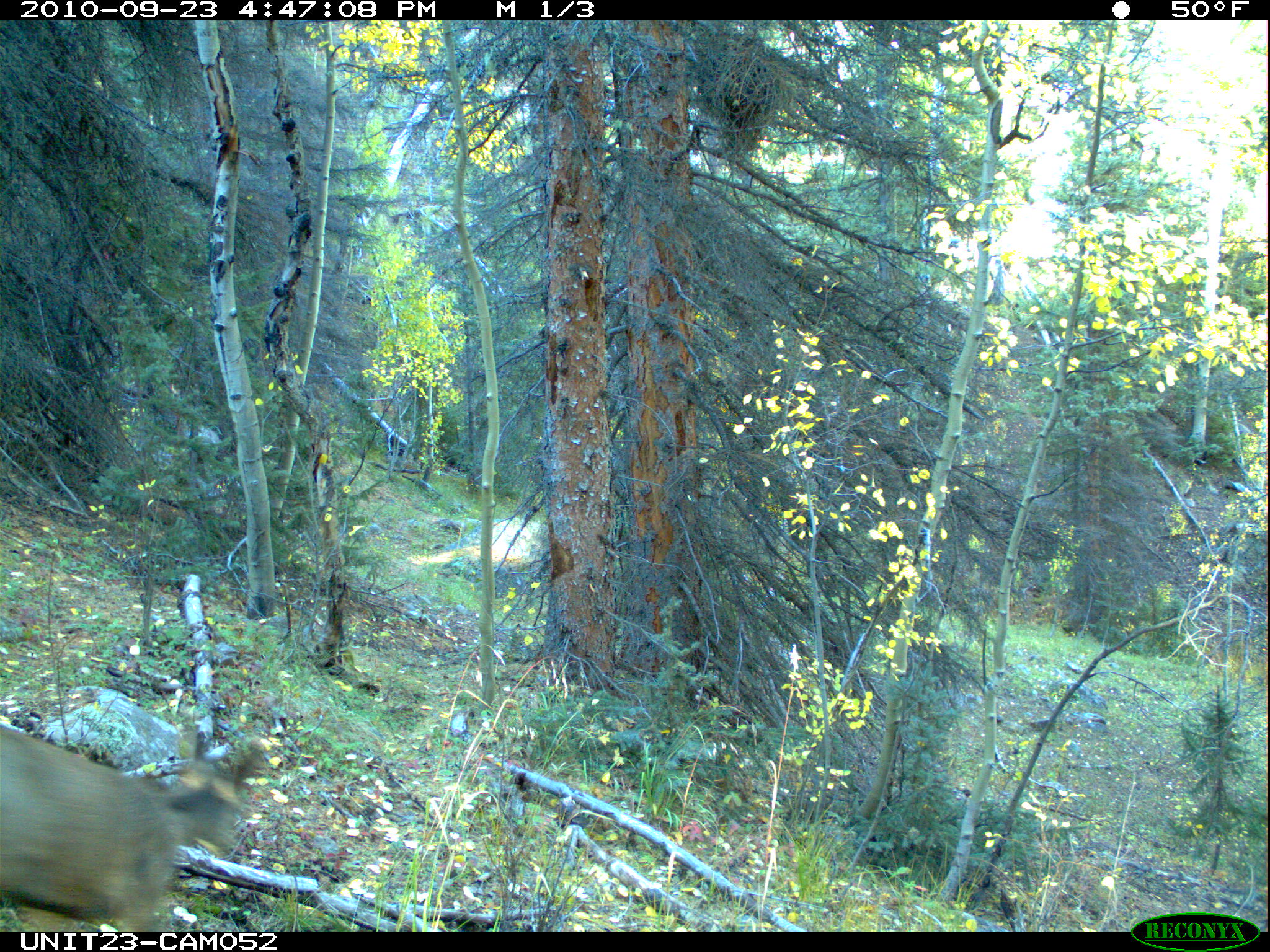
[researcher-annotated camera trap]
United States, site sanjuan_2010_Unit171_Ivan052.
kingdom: Animalia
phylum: Chordata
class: Mammalia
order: Artiodactyla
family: Cervidae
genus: Odocoileus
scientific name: Odocoileus hemionus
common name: mule deer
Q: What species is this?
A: Odocoileus hemionus (mule deer).